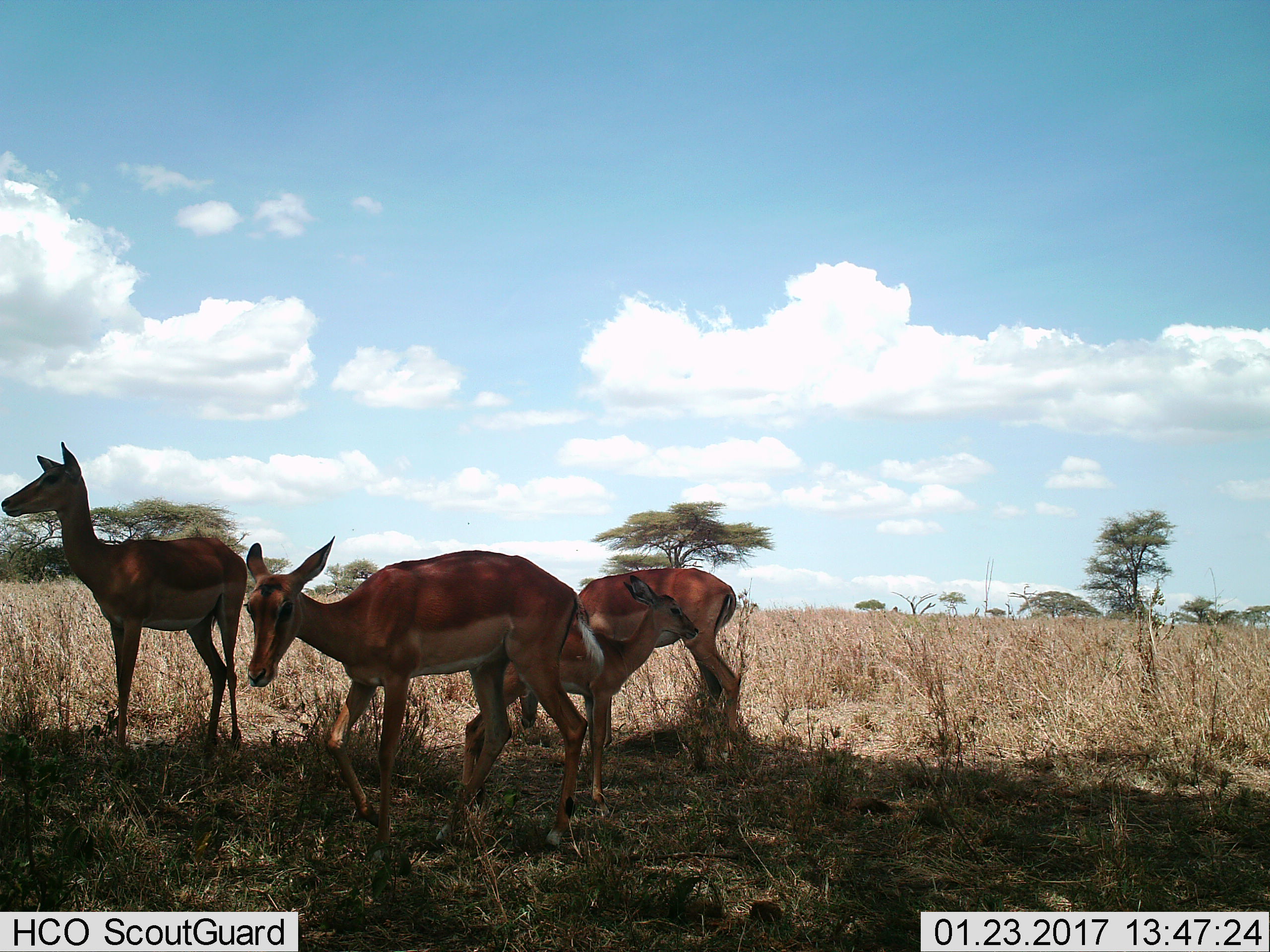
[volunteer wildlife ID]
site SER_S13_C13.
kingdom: Animalia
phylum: Chordata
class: Mammalia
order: Artiodactyla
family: Bovidae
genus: Aepyceros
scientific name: Aepyceros melampus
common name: impala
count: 4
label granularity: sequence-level